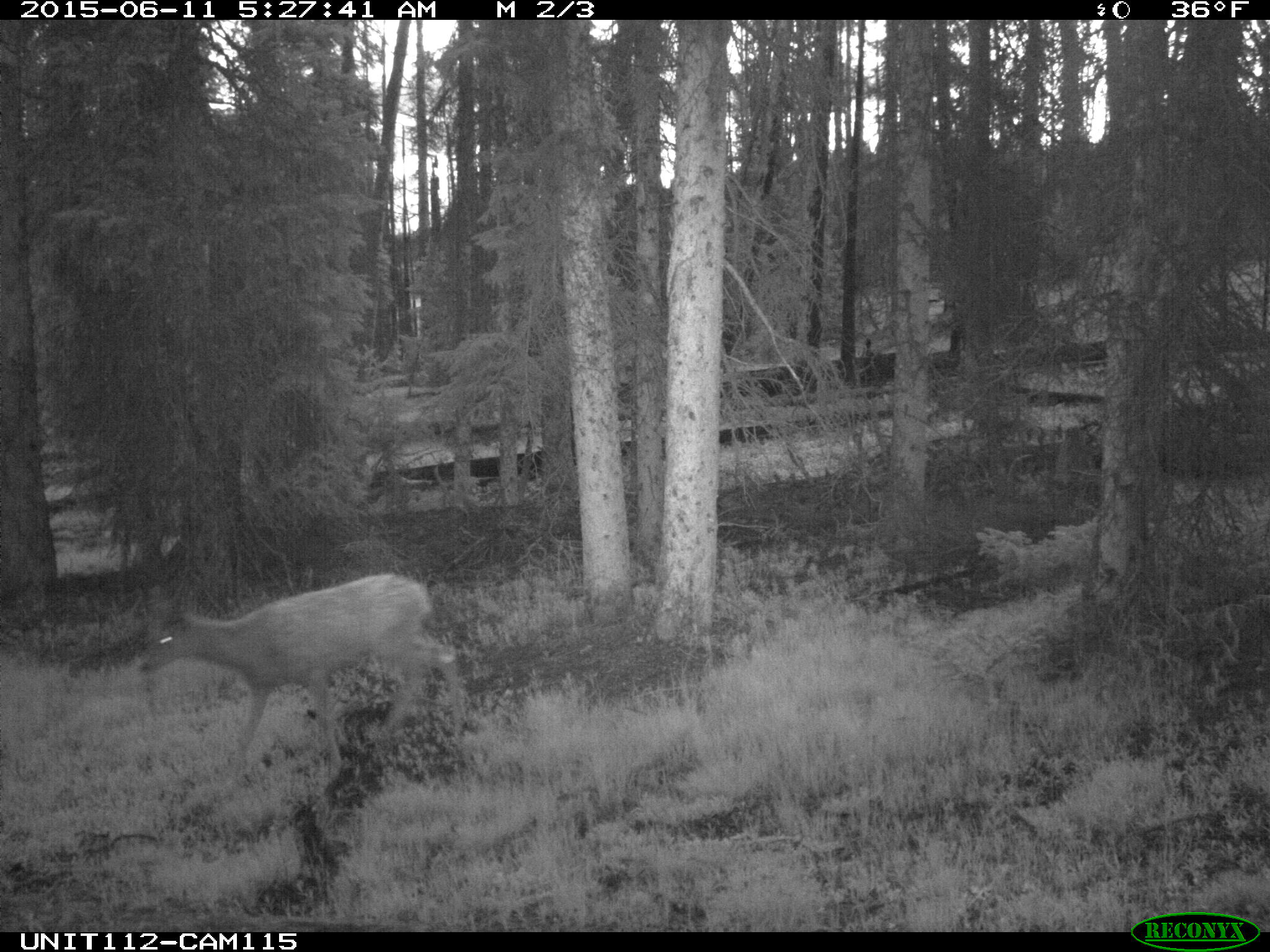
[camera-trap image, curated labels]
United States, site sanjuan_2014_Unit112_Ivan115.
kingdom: Animalia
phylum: Chordata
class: Mammalia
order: Artiodactyla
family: Cervidae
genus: Odocoileus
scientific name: Odocoileus hemionus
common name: mule deer